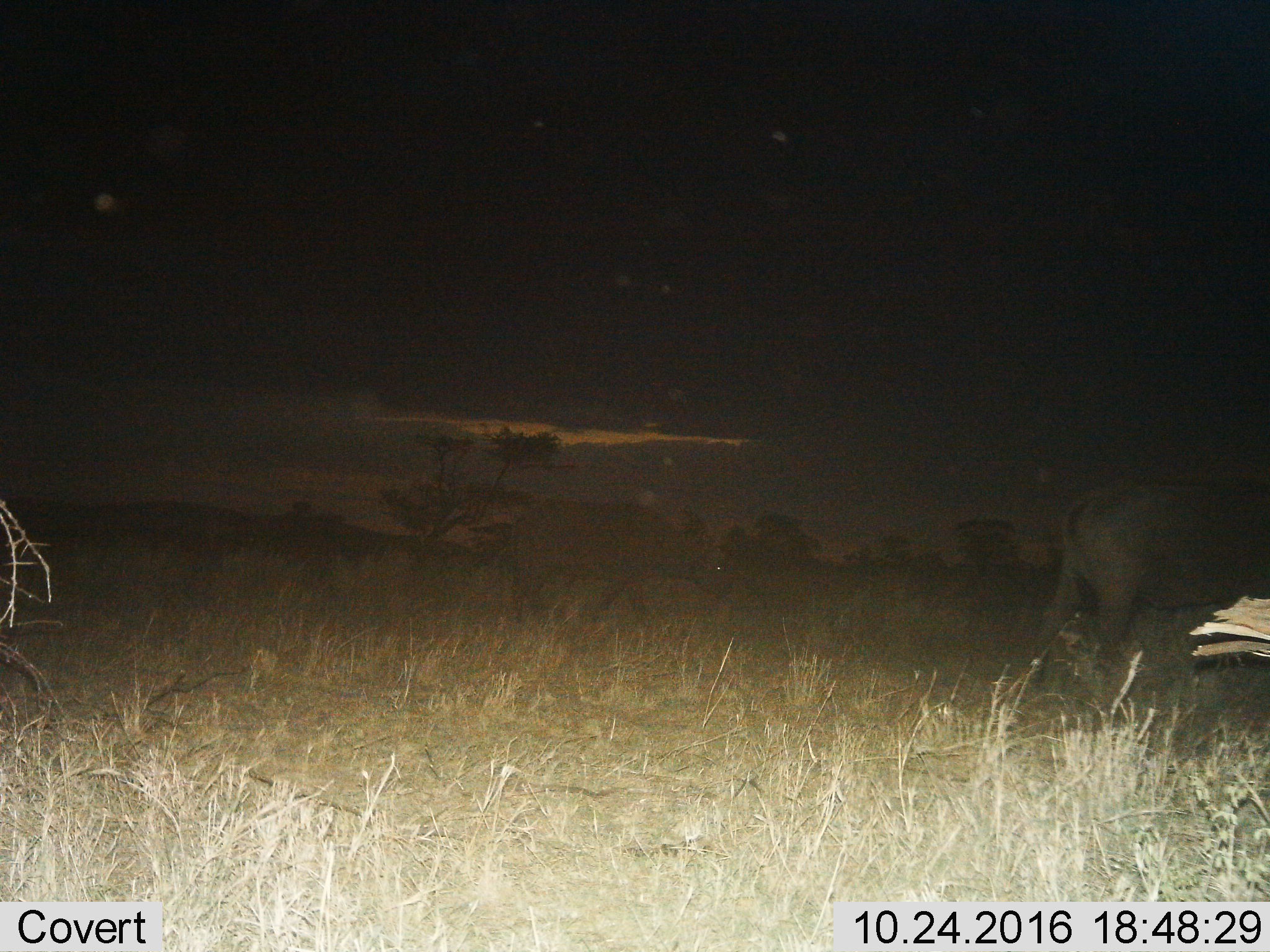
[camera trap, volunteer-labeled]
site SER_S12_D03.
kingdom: Animalia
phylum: Chordata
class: Mammalia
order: Artiodactyla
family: Bovidae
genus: Syncerus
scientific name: Syncerus caffer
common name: african buffalo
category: buffalo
Buffalo (african buffalo) (Syncerus caffer), count 2. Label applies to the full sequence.